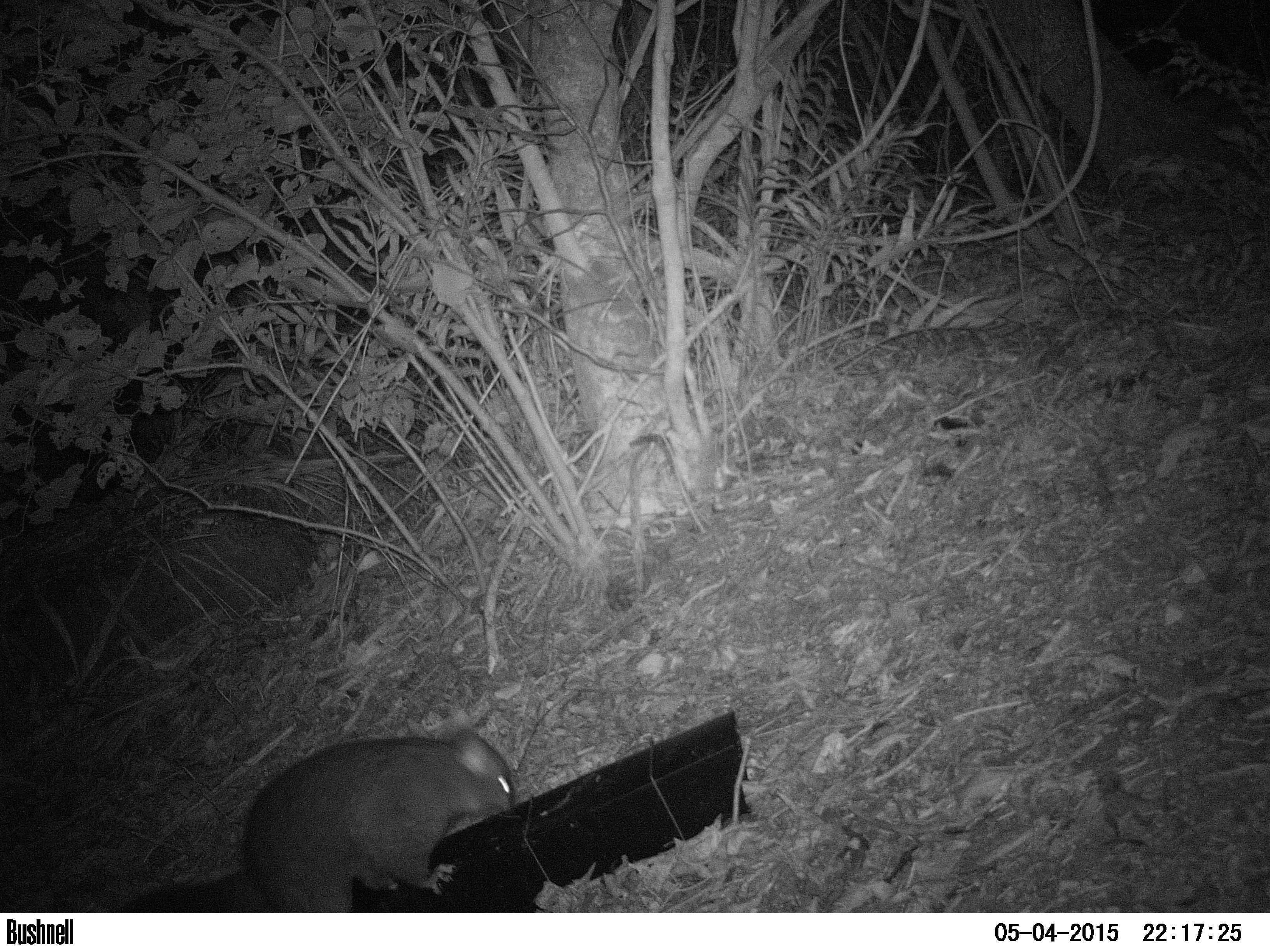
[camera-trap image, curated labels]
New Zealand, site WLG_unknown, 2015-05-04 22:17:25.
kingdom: Animalia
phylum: Chordata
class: Mammalia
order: Diprotodontia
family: Phalangeridae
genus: Trichosurus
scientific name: Trichosurus vulpecula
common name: common brushtail possum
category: possum